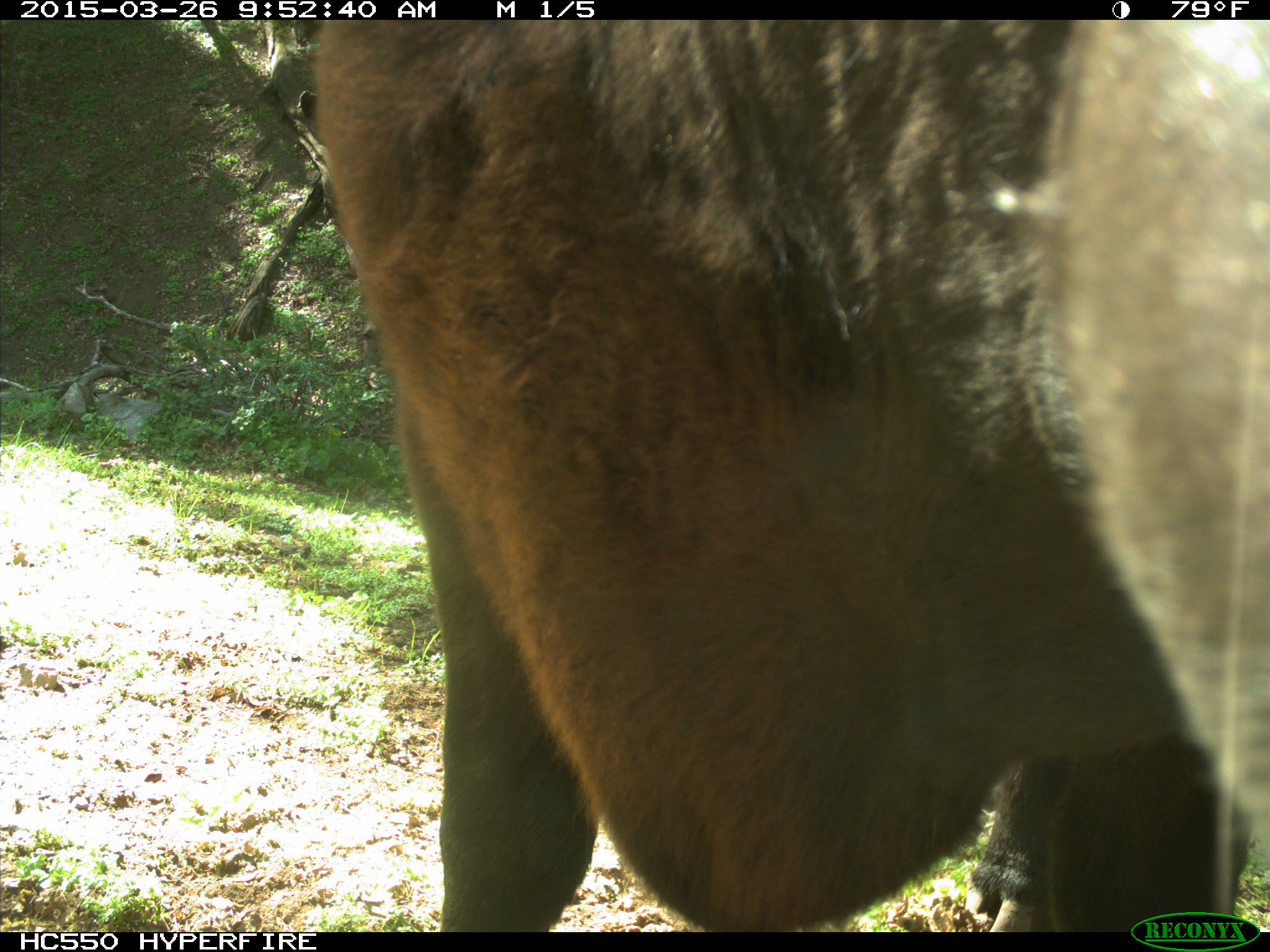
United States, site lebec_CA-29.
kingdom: Animalia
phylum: Chordata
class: Mammalia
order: Artiodactyla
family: Bovidae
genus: Bos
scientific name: Bos taurus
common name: domestic cow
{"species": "Bos taurus (domestic cow)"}